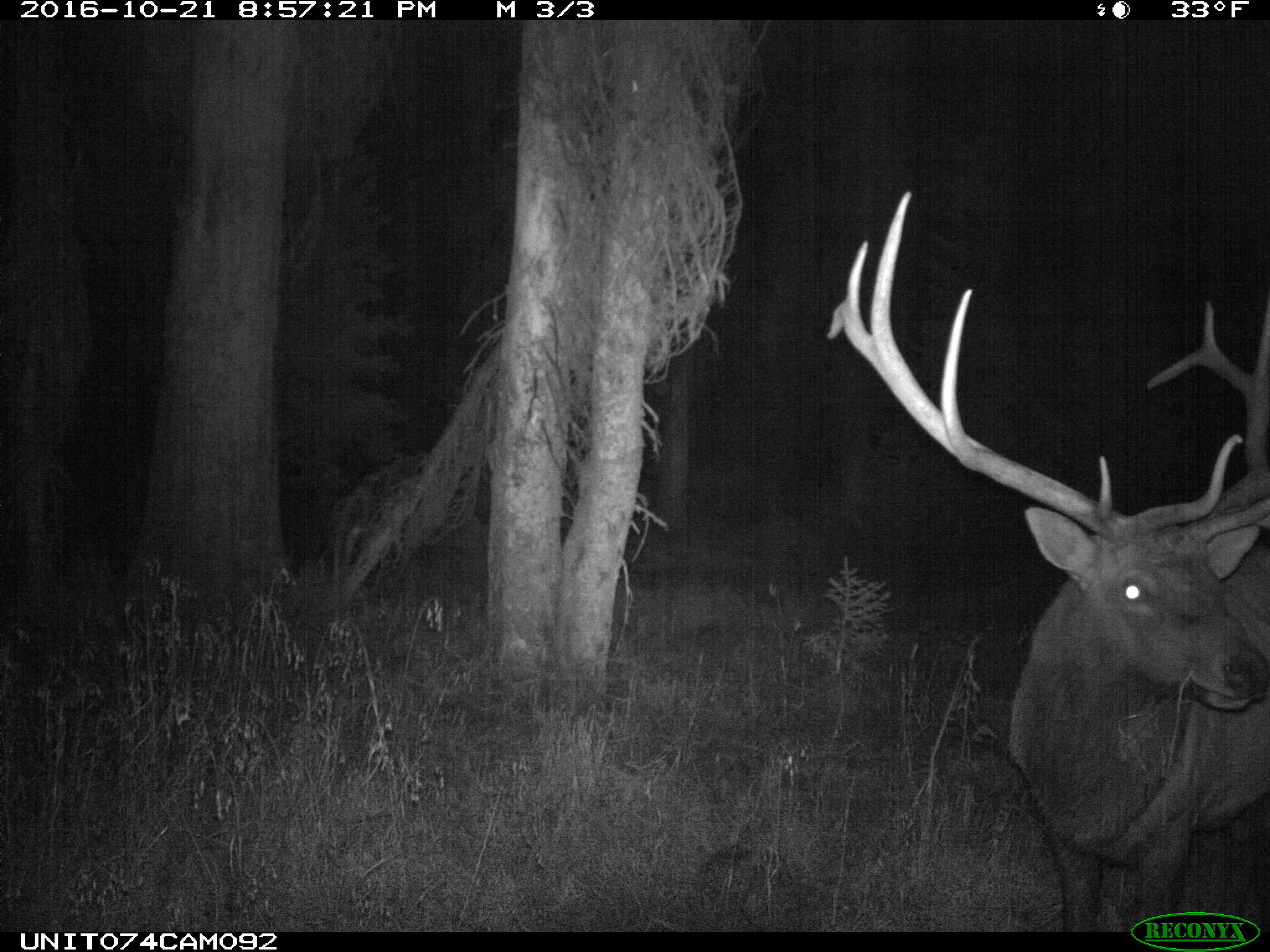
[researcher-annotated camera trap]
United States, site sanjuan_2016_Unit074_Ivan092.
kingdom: Animalia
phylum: Chordata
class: Mammalia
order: Artiodactyla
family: Cervidae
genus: Cervus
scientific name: Cervus elaphus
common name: red deer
Cervus elaphus (red deer).